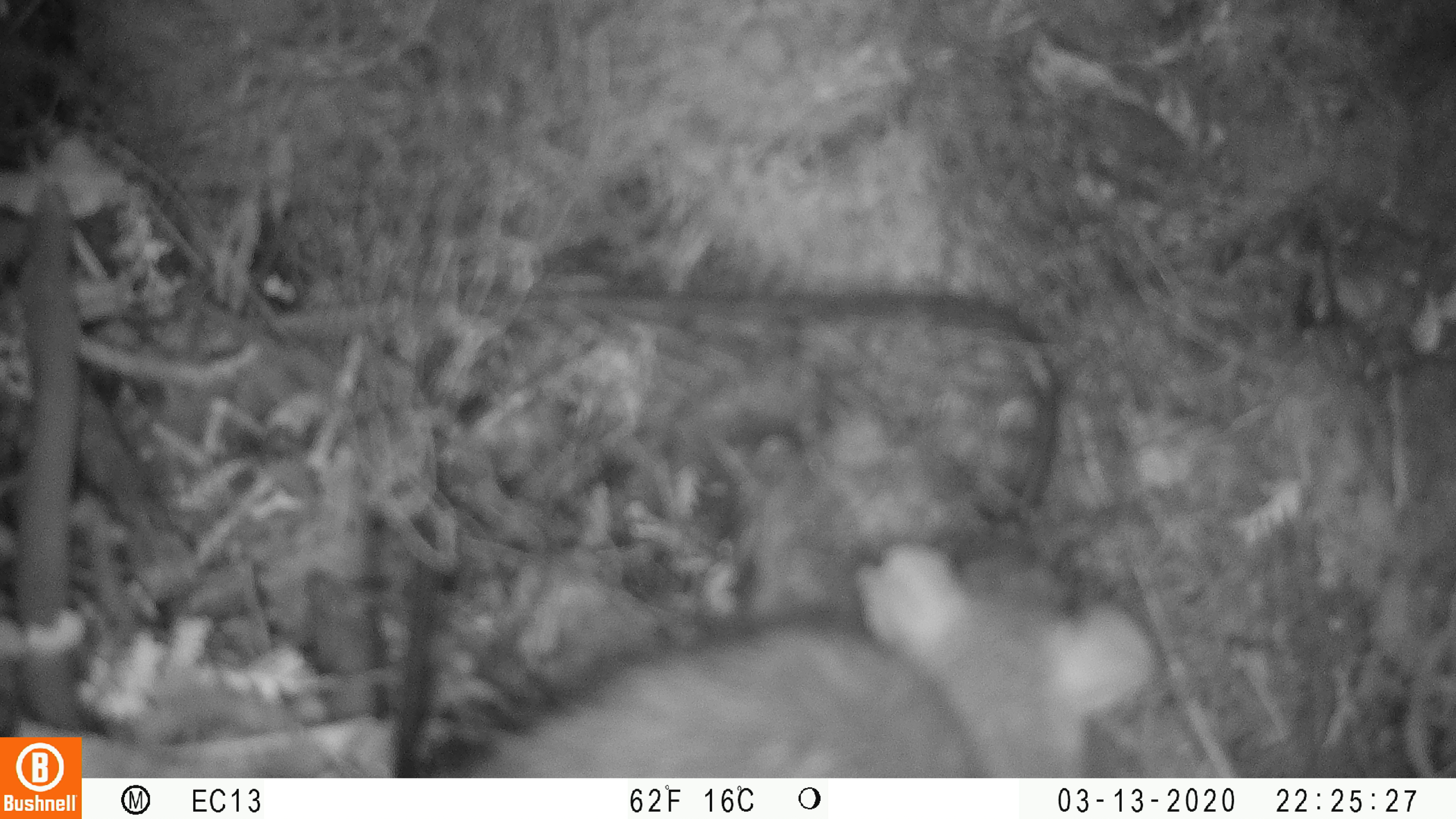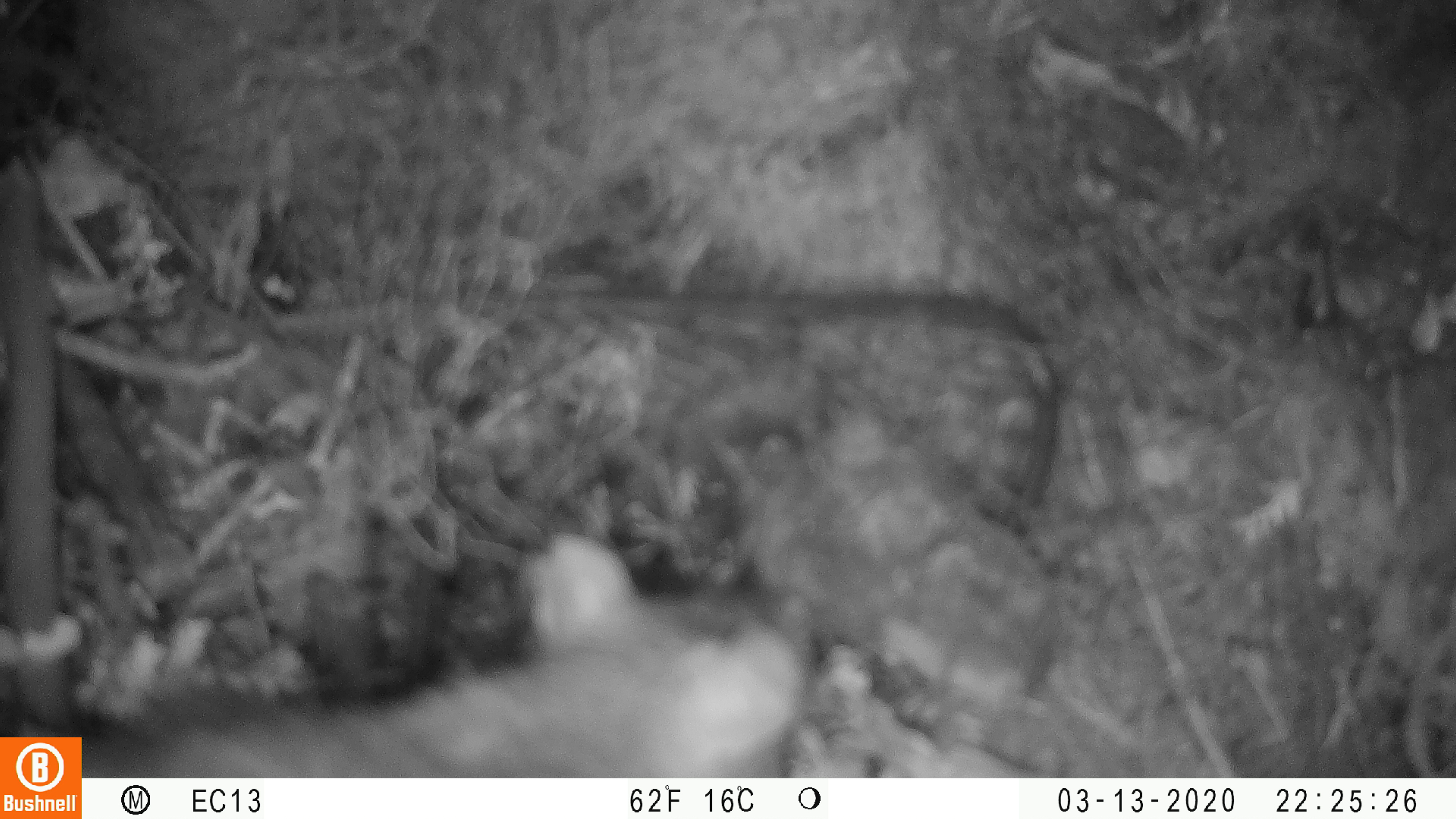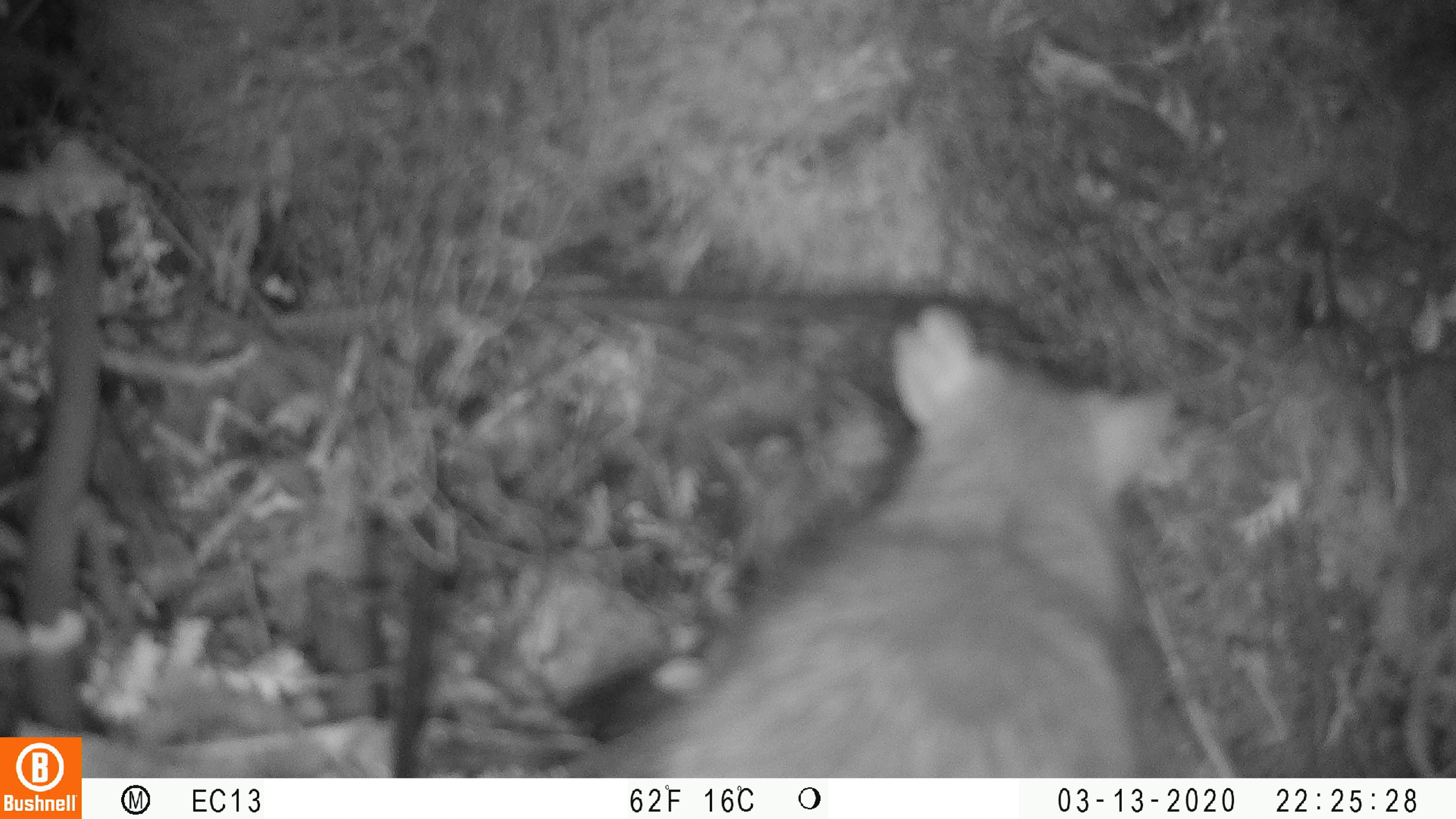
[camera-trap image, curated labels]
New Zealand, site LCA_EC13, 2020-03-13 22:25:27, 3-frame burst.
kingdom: Animalia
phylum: Chordata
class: Mammalia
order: Rodentia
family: Muridae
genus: Rattus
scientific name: Rattus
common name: rat